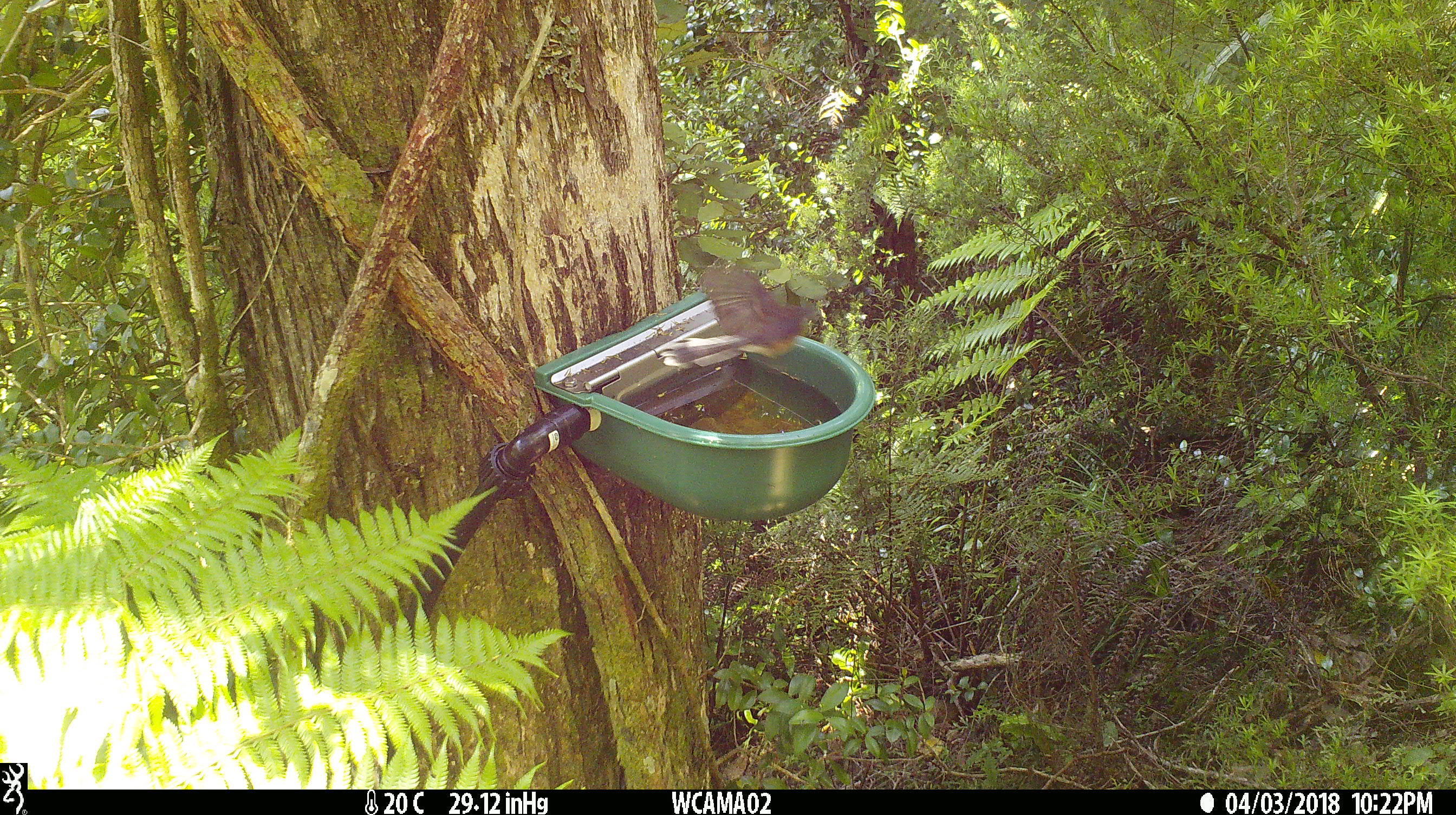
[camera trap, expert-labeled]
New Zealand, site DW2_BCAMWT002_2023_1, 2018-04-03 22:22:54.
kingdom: Animalia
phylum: Chordata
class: Aves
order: Passeriformes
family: Rhipiduridae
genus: Rhipidura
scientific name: Rhipidura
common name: fantails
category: fantail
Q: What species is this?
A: Fantail (fantails) (Rhipidura).